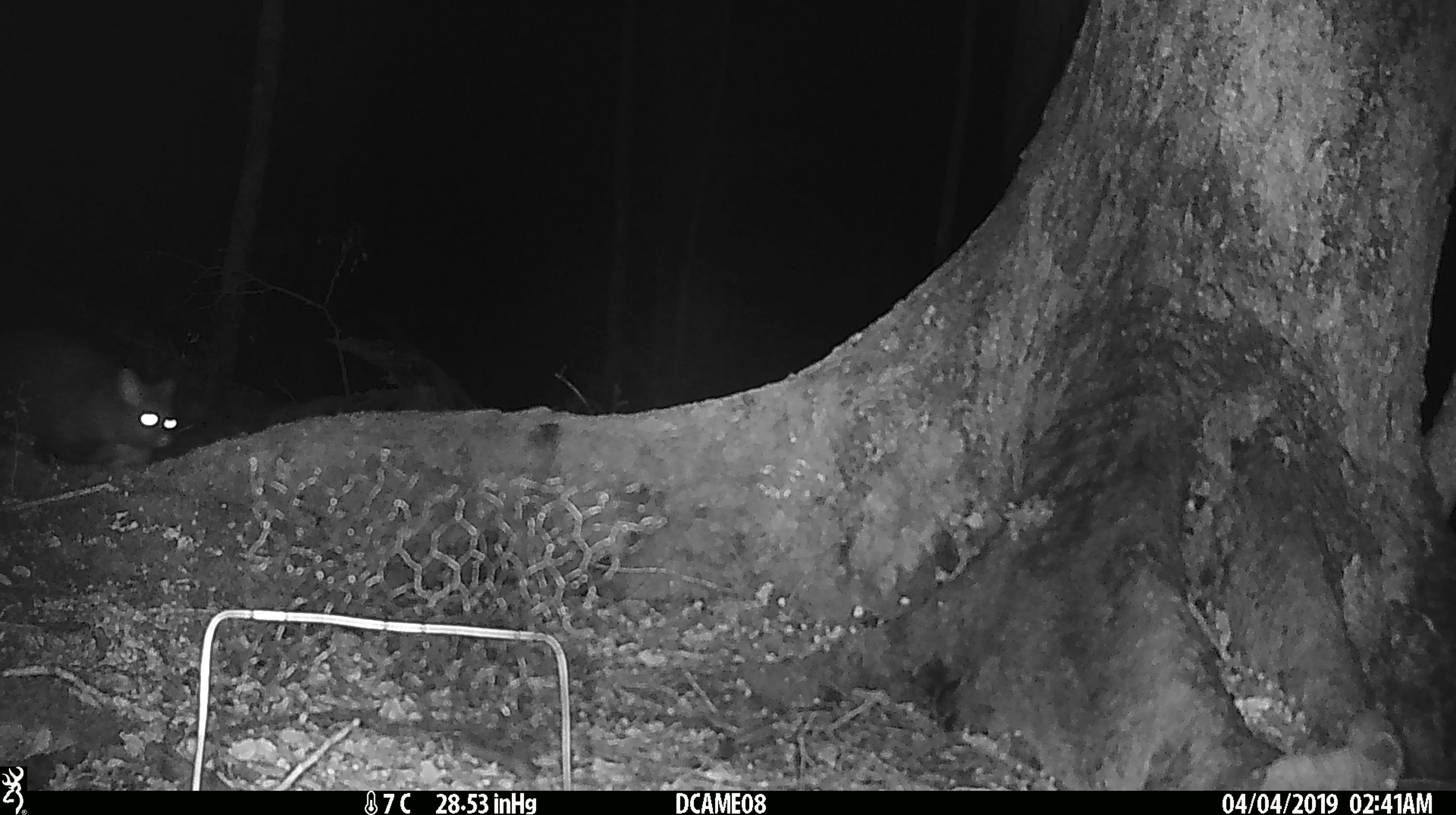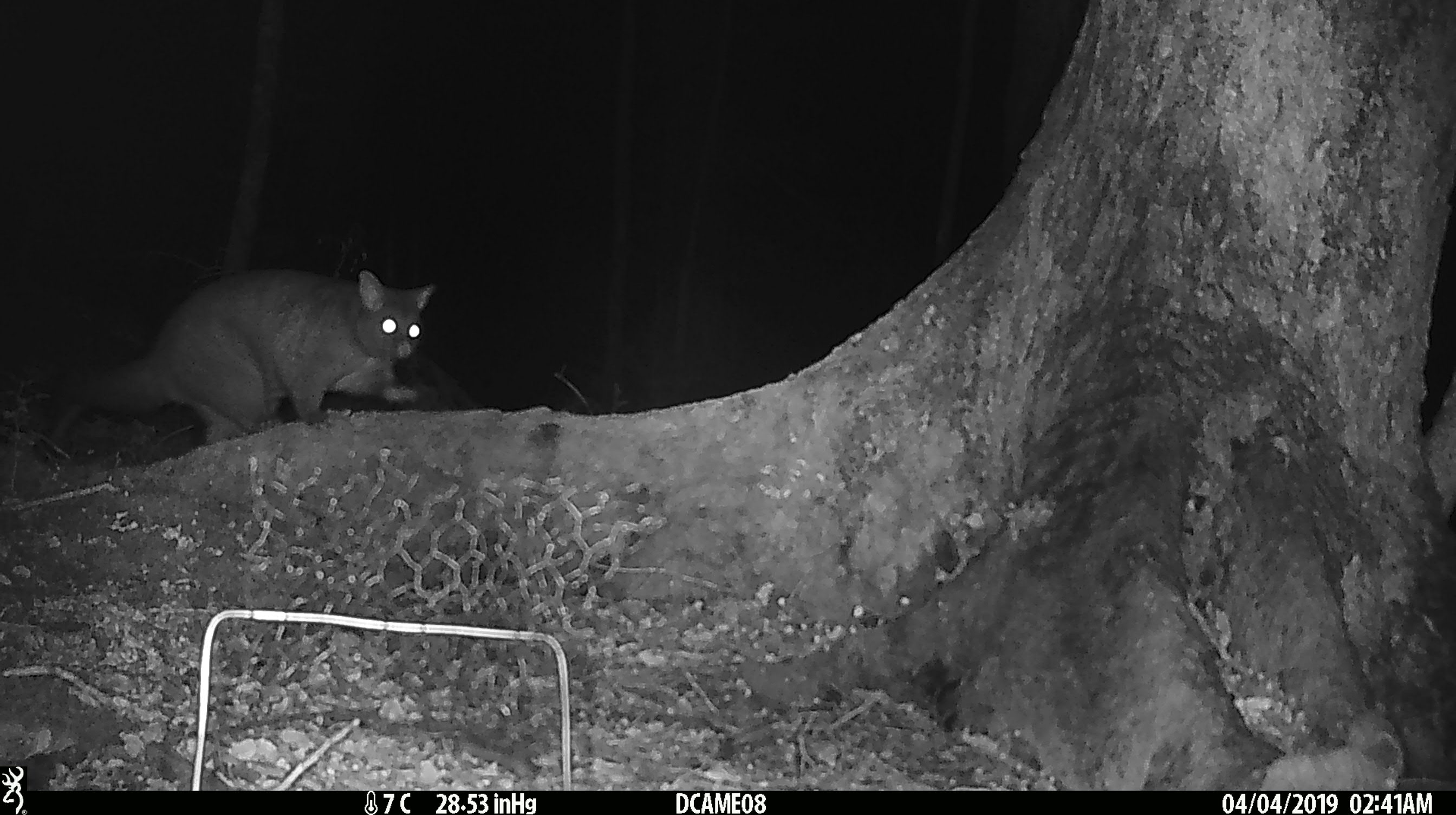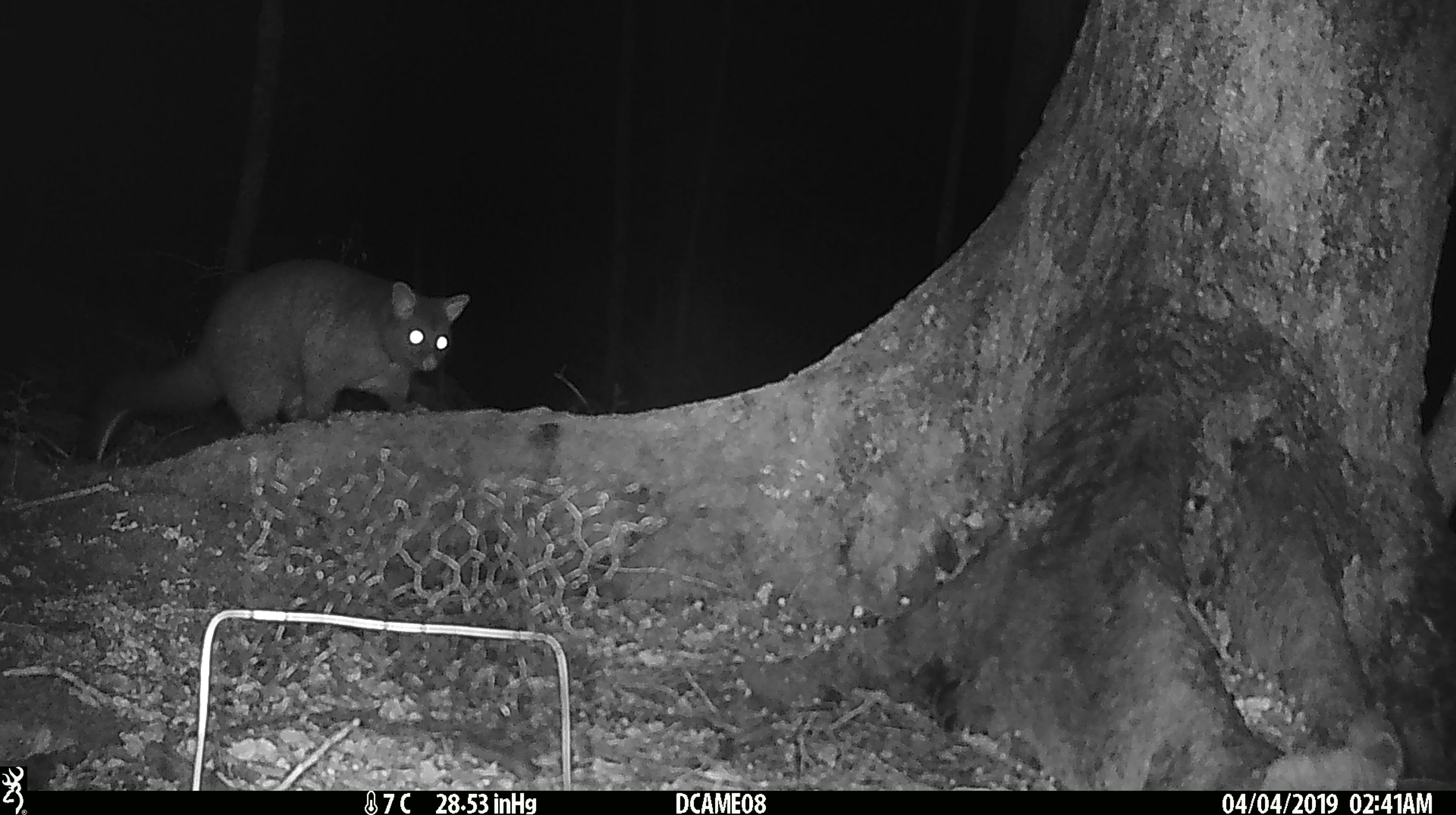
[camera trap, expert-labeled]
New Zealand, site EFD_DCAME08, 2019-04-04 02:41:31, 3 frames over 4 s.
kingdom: Animalia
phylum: Chordata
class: Mammalia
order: Diprotodontia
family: Phalangeridae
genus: Trichosurus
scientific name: Trichosurus vulpecula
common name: common brushtail possum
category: possum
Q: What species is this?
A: Possum (common brushtail possum) (Trichosurus vulpecula).